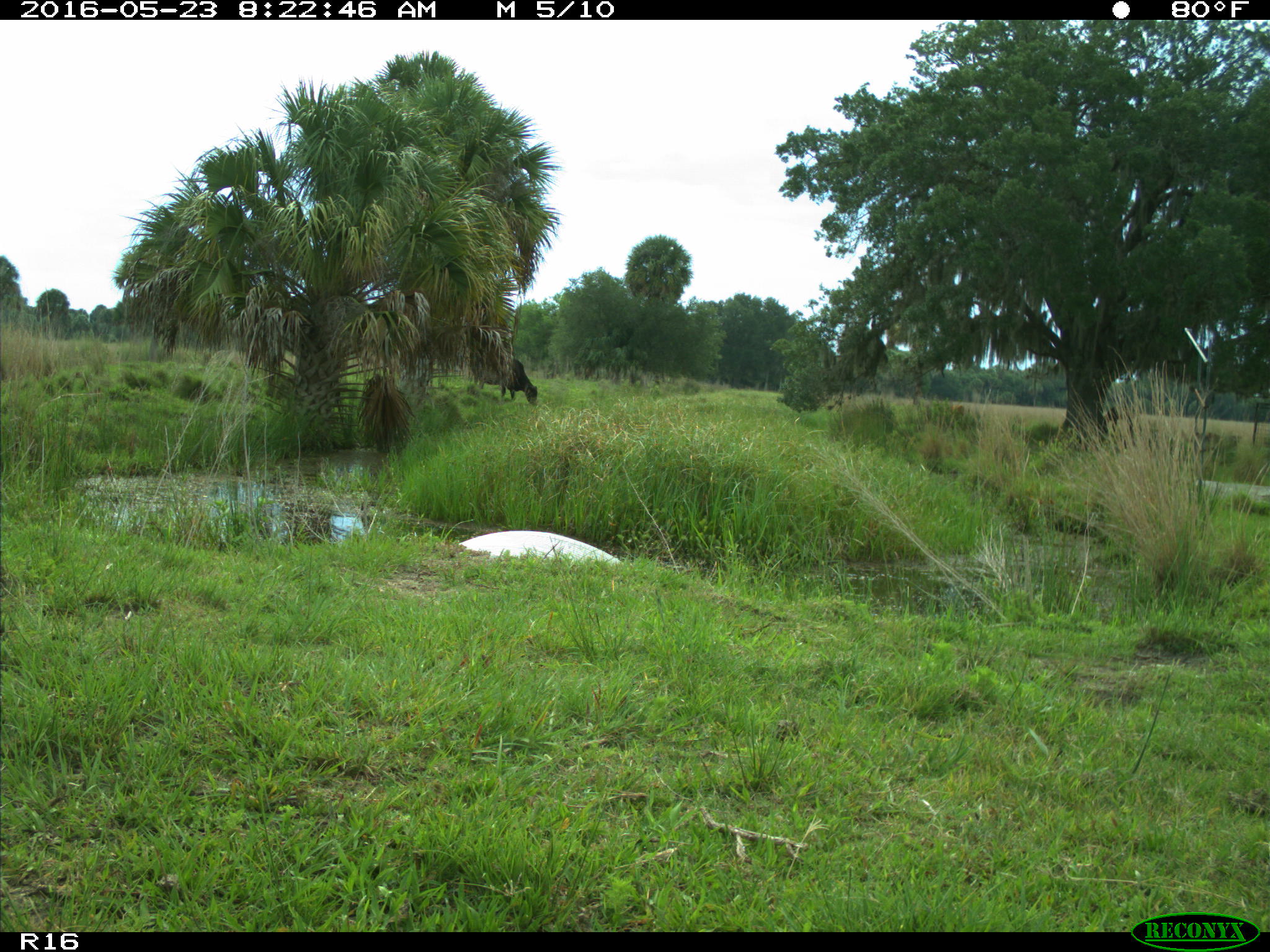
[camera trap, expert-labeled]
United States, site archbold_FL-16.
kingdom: Animalia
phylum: Chordata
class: Mammalia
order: Artiodactyla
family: Bovidae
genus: Bos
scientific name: Bos taurus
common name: domestic cow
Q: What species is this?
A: Bos taurus (domestic cow).